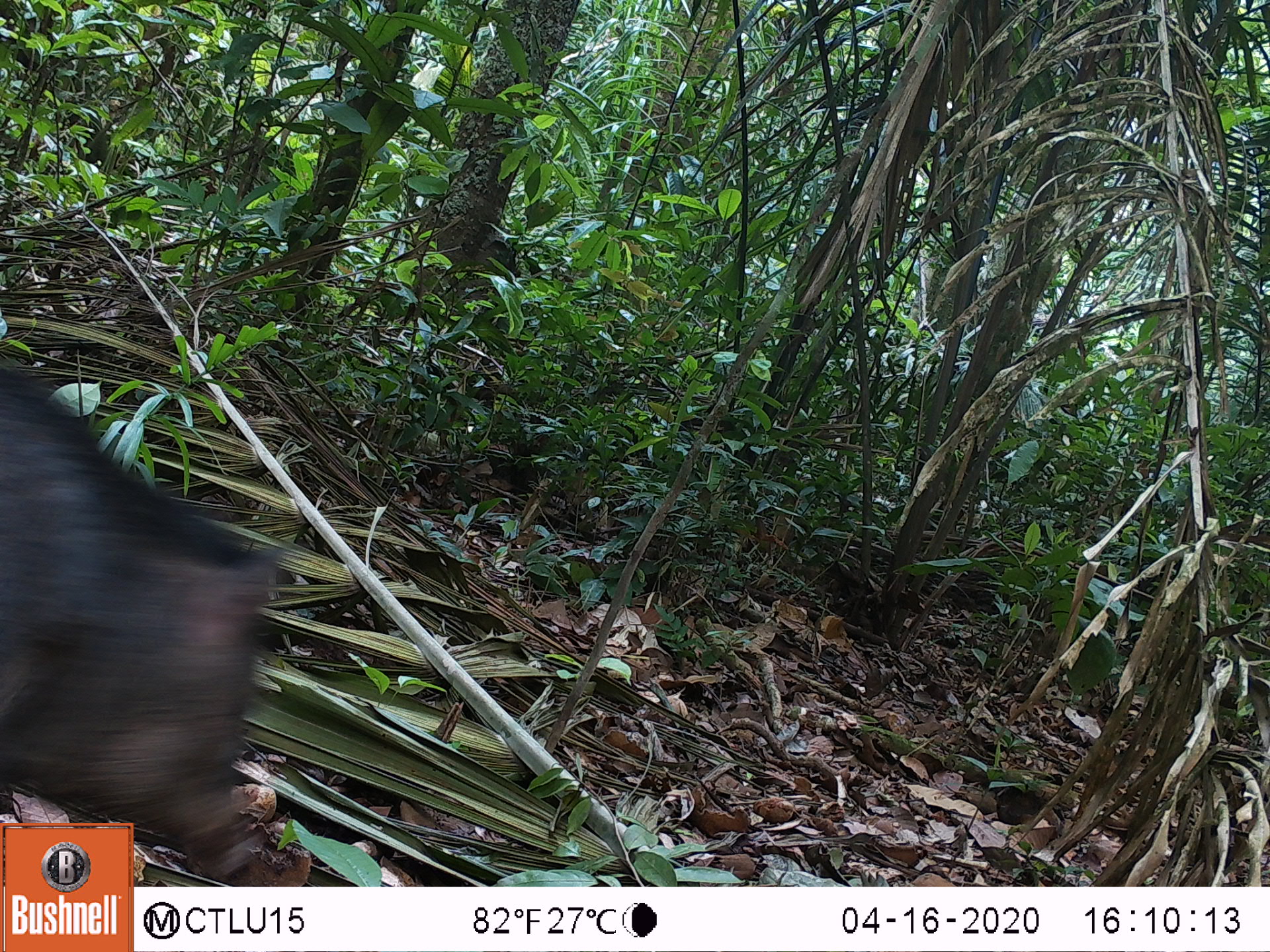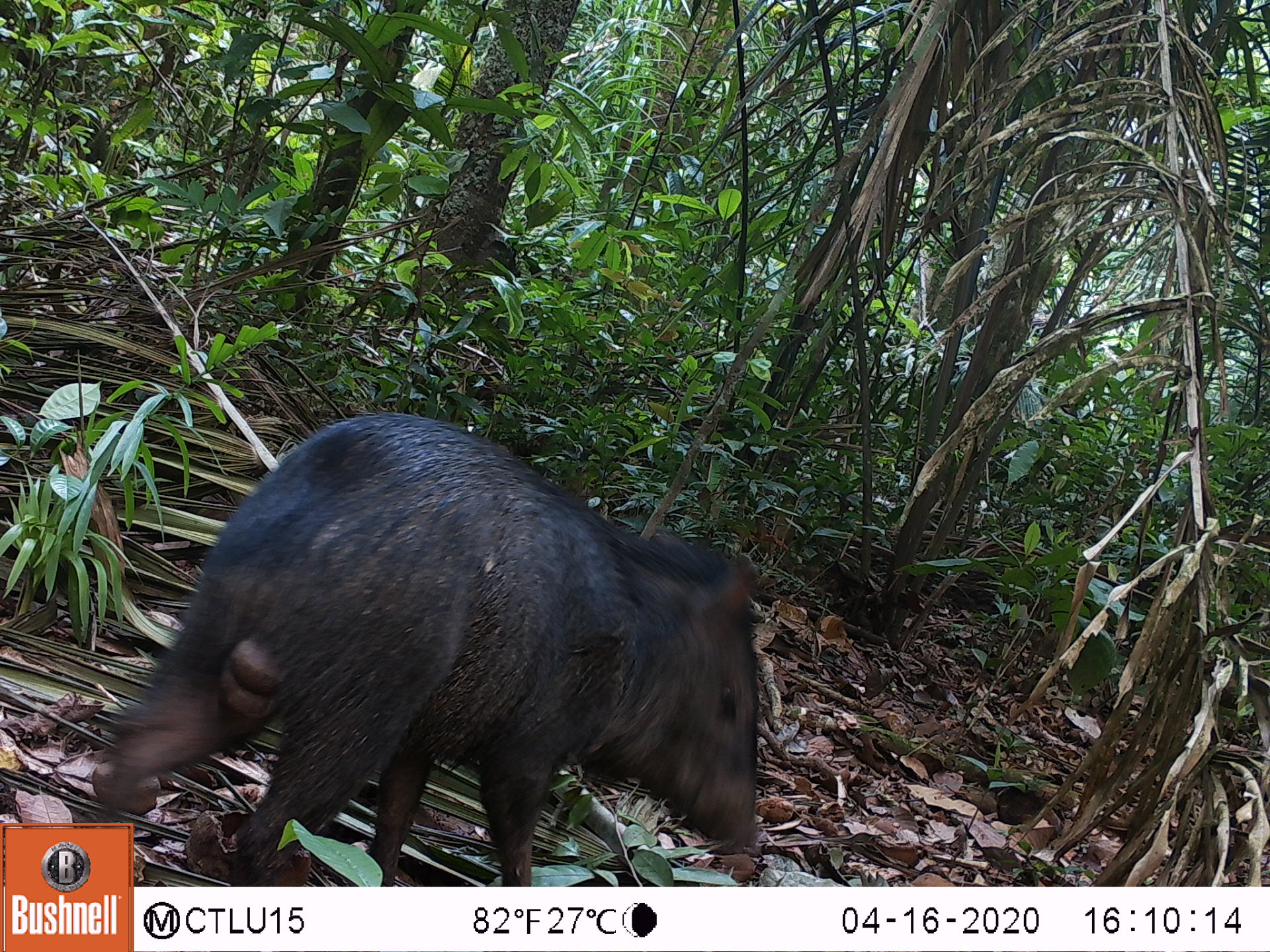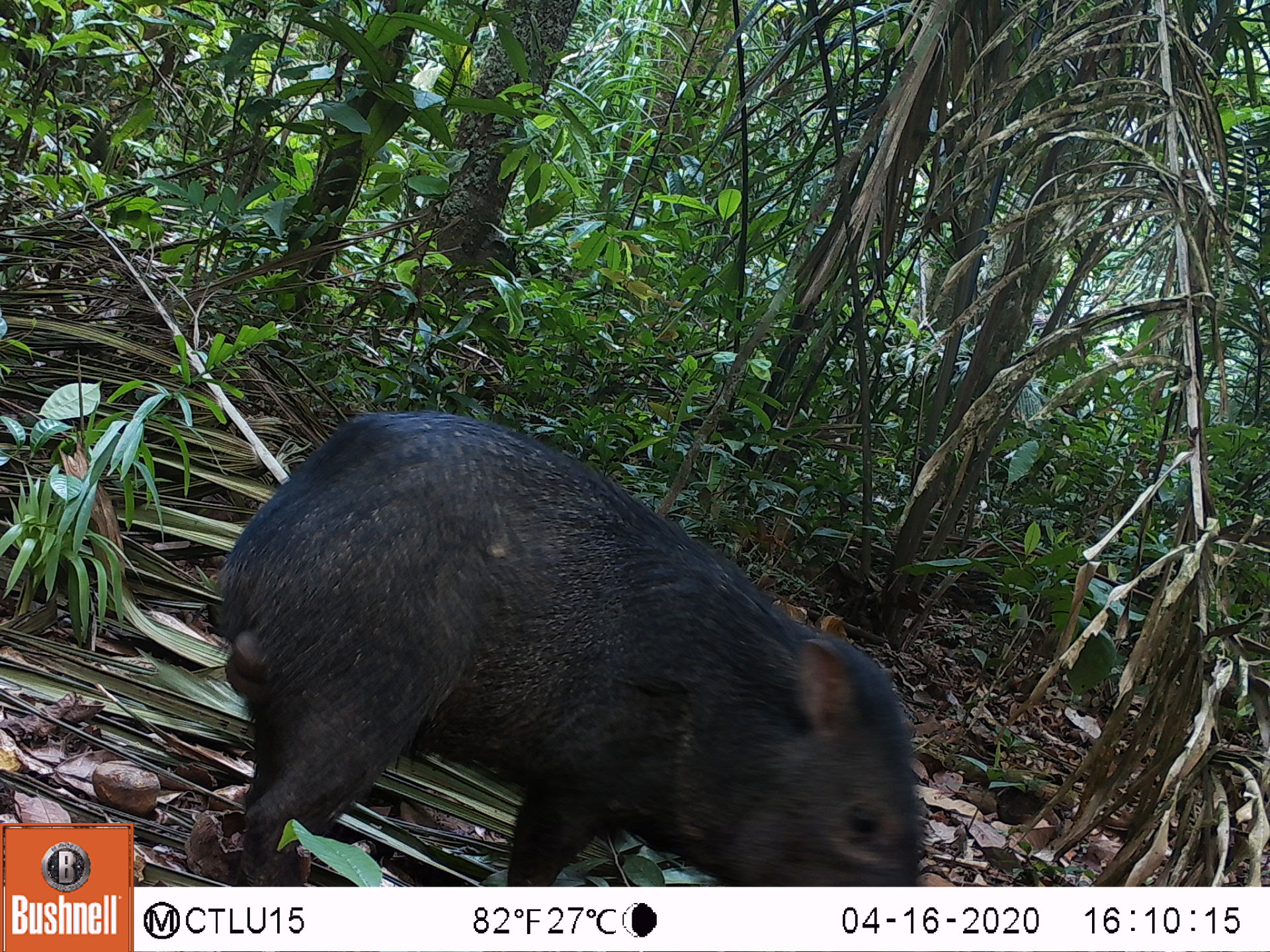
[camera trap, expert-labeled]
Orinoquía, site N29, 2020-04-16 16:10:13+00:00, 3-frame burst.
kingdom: Animalia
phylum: Chordata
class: Mammalia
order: Artiodactyla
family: Tayassuidae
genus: Pecari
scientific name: Pecari tajacu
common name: collared peccary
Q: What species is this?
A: Collared peccary (Pecari tajacu).